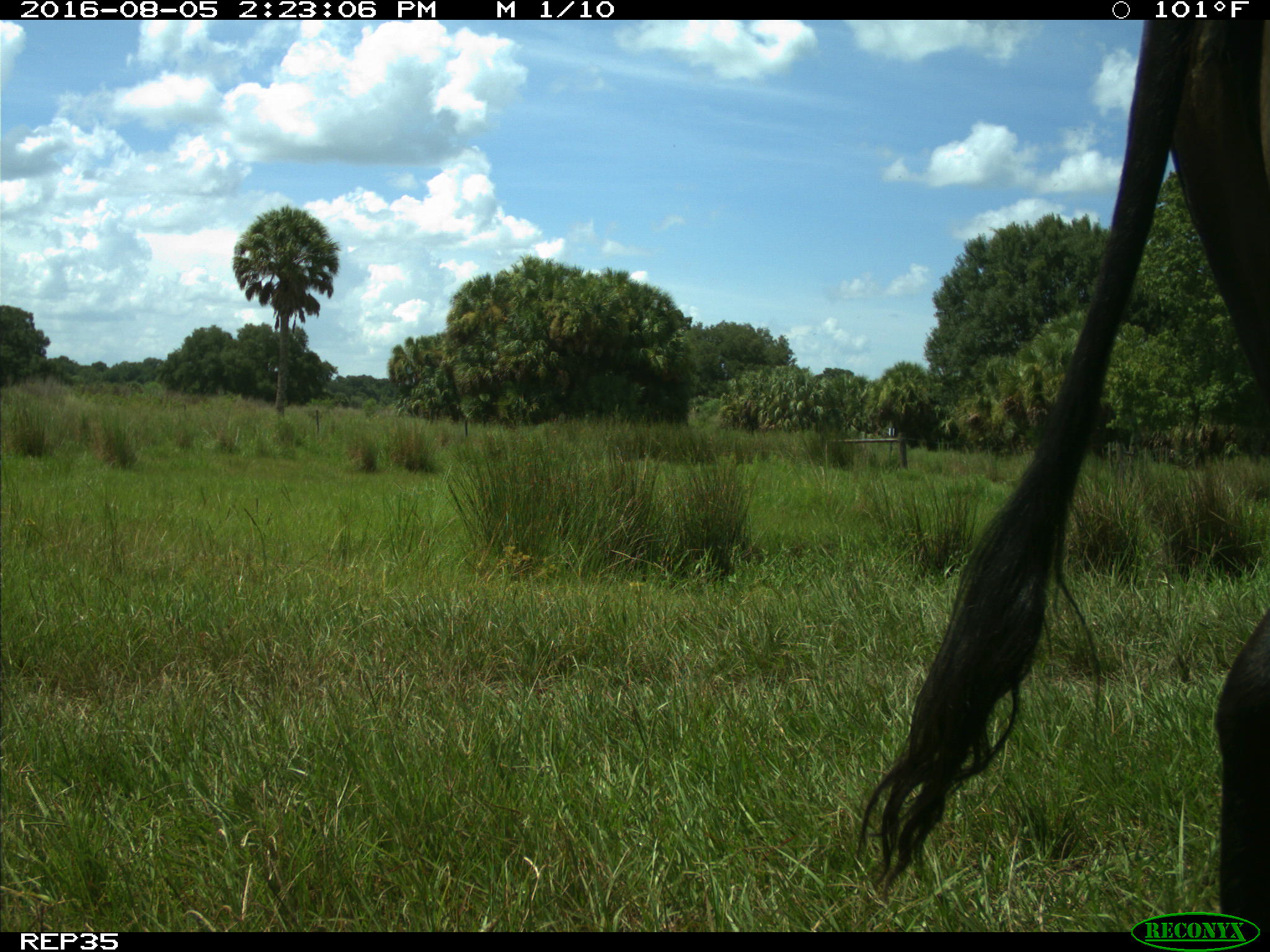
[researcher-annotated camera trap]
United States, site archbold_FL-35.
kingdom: Animalia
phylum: Chordata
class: Mammalia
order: Artiodactyla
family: Bovidae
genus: Bos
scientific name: Bos taurus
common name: domestic cow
Bos taurus (domestic cow).